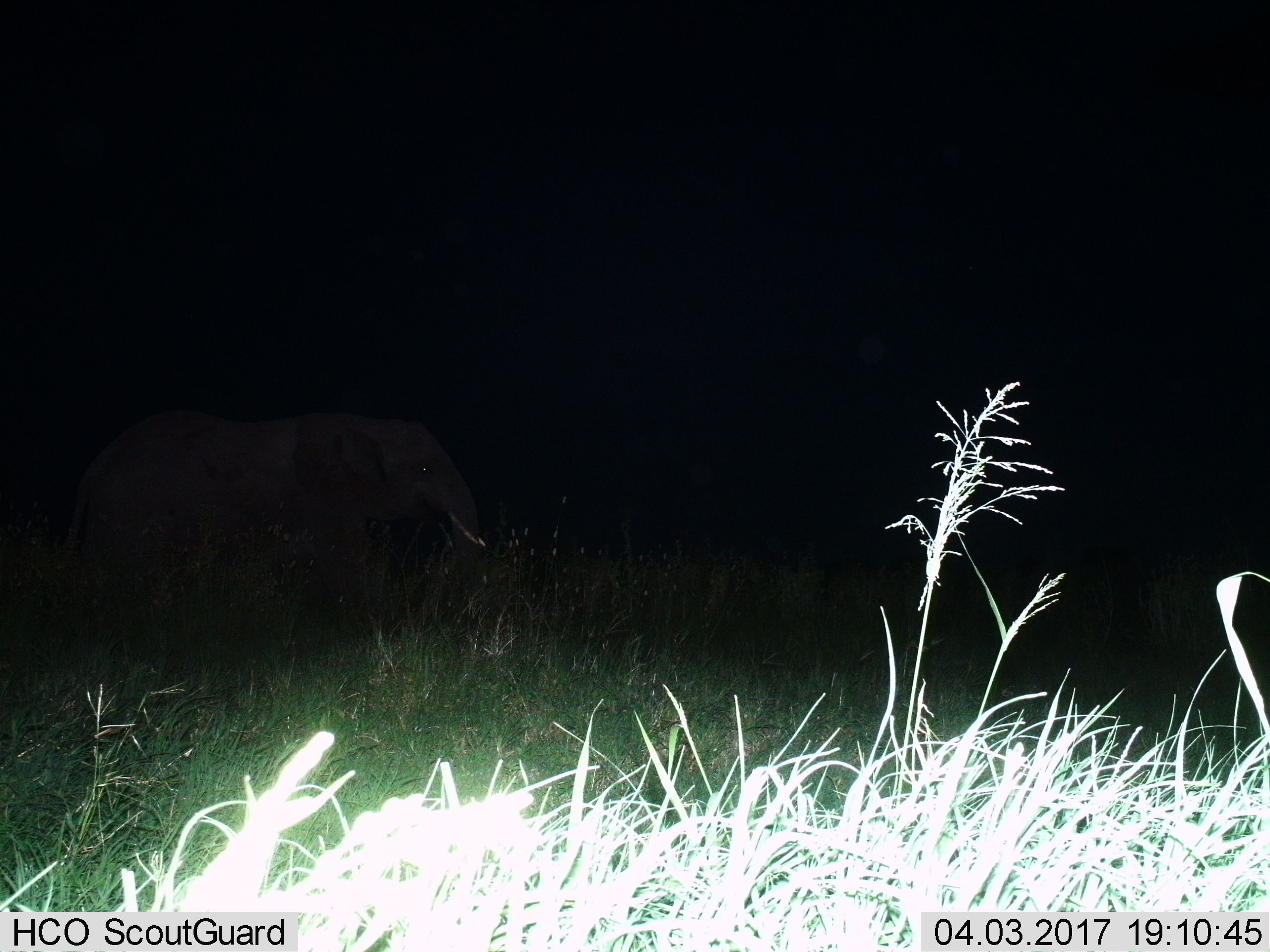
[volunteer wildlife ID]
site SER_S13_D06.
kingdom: Animalia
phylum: Chordata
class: Mammalia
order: Proboscidea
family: Elephantidae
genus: Loxodonta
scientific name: Loxodonta africana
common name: african bush elephant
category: elephant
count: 1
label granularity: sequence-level